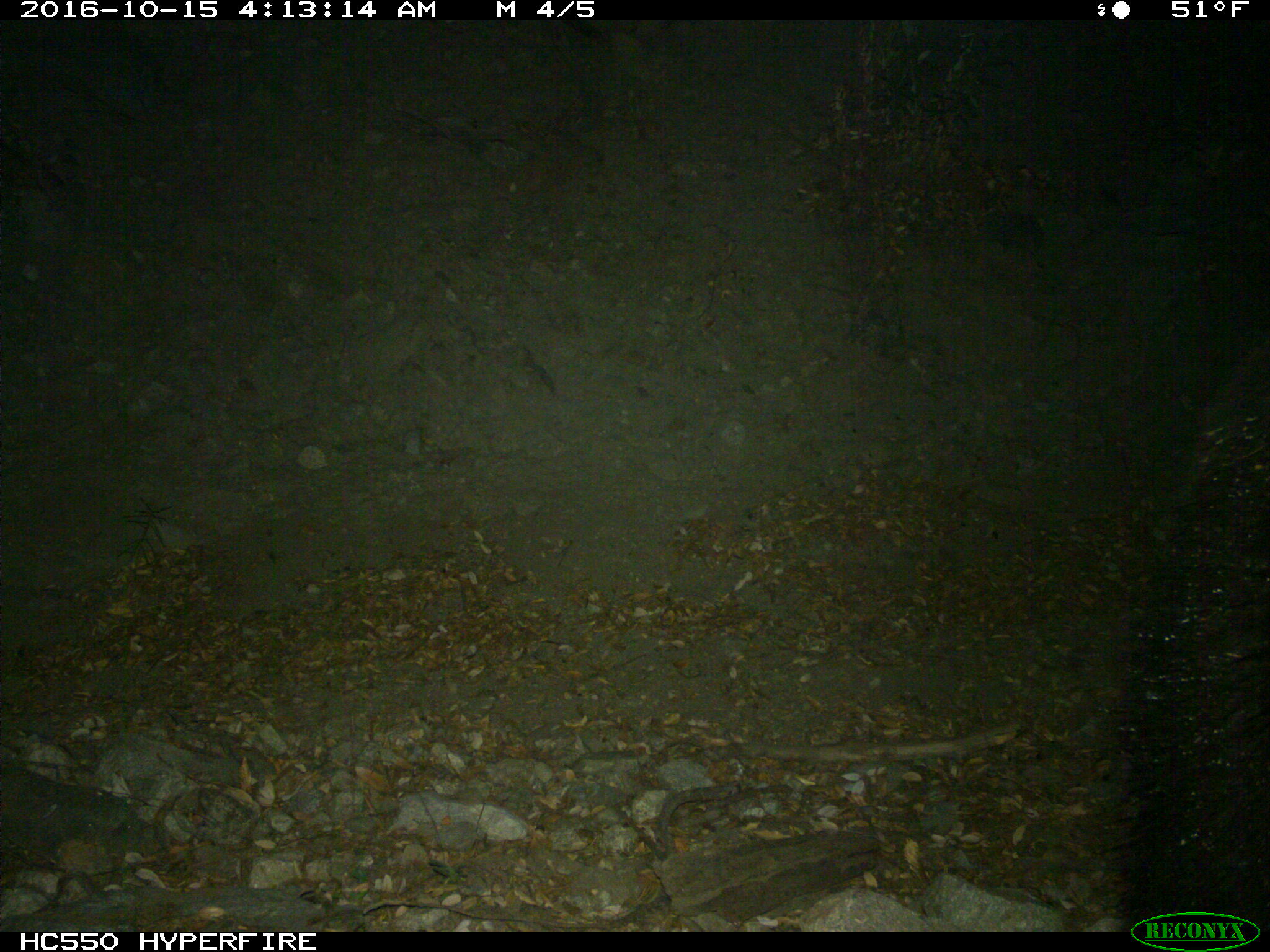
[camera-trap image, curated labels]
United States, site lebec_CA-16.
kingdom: Animalia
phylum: Chordata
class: Mammalia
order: Carnivora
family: Ursidae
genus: Ursus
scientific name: Ursus americanus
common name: american black bear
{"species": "Ursus americanus (american black bear)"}